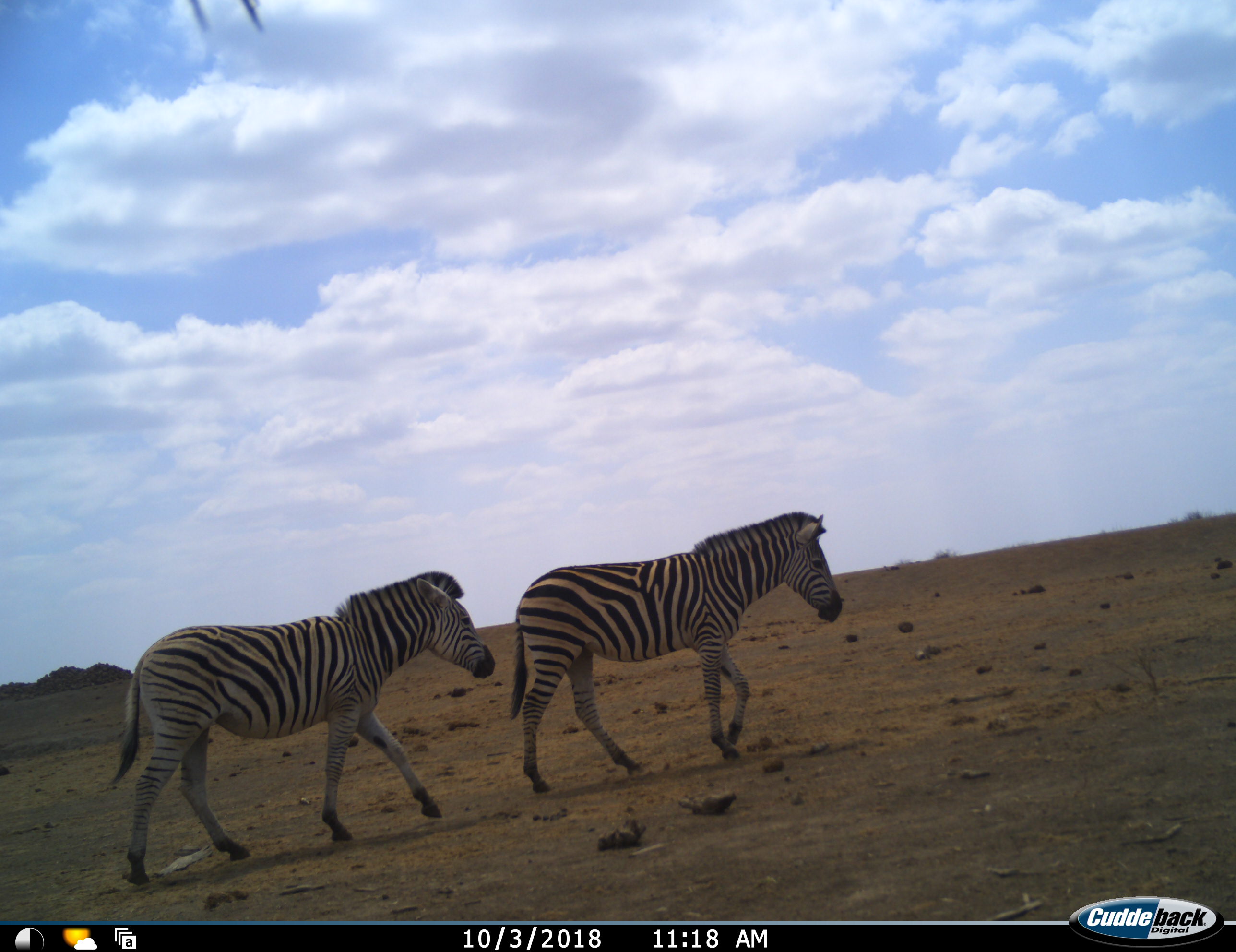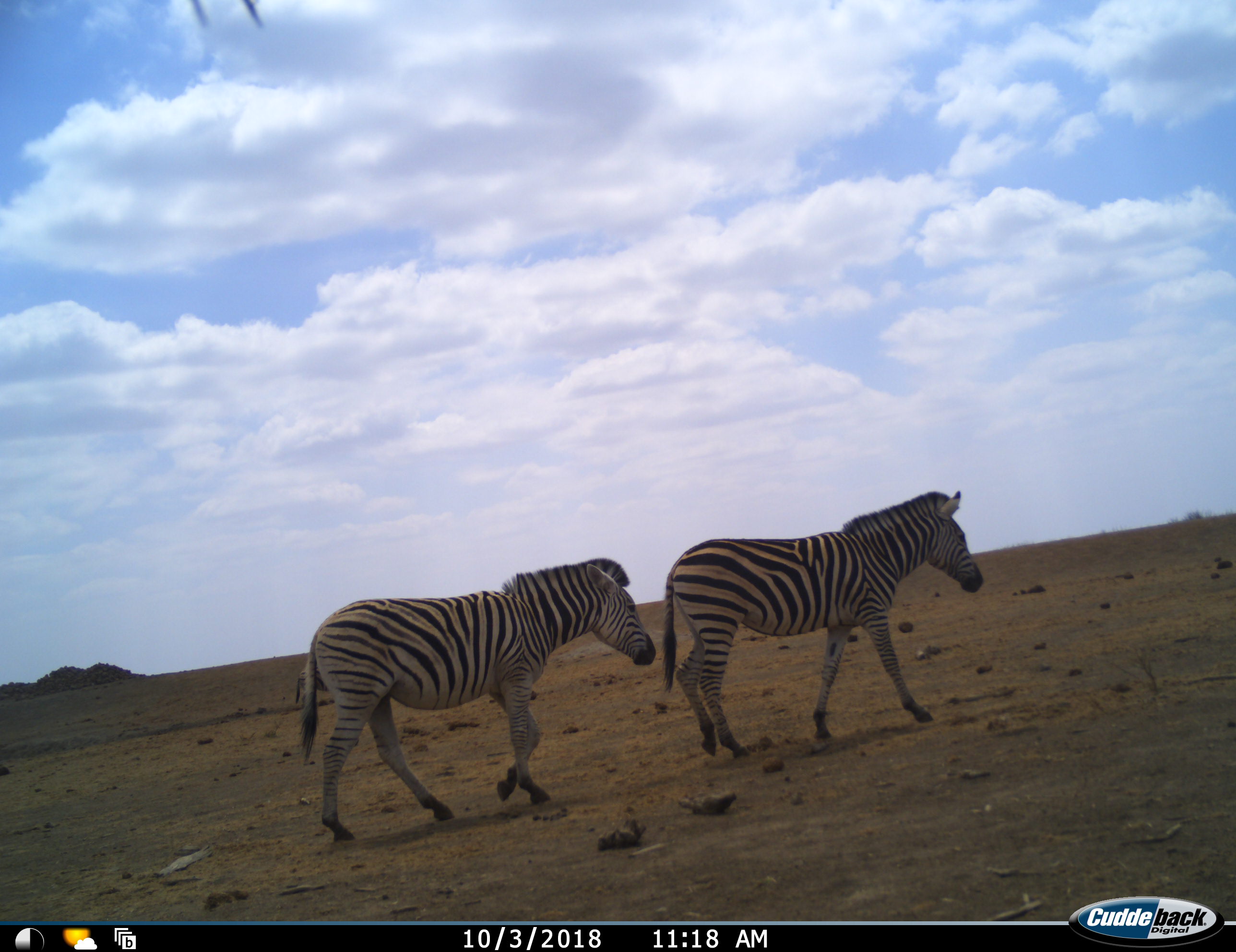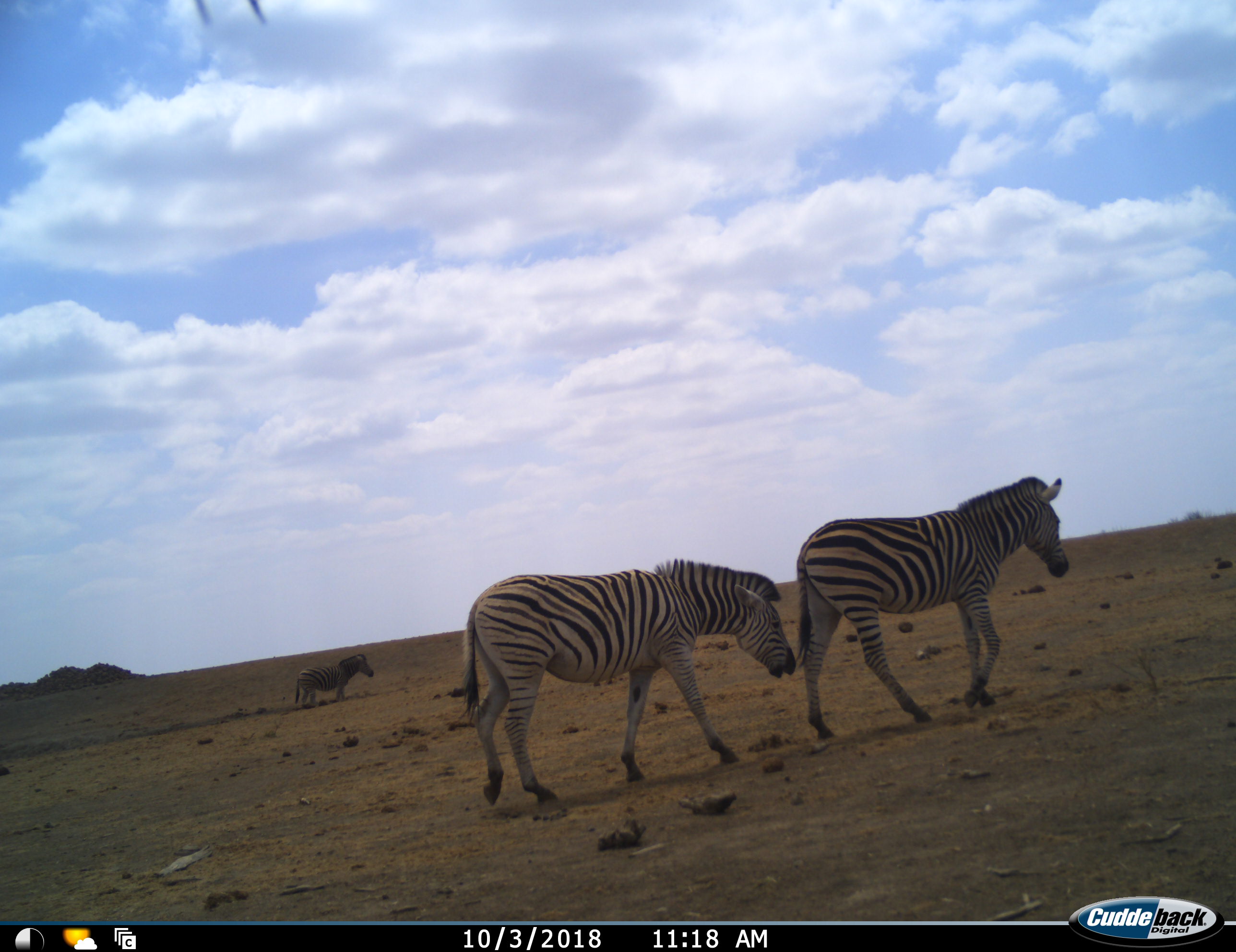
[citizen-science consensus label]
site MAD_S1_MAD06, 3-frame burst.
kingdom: Animalia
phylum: Chordata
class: Mammalia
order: Perissodactyla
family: Equidae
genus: Equus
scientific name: Equus quagga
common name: plains zebra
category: zebraplains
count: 3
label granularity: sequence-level